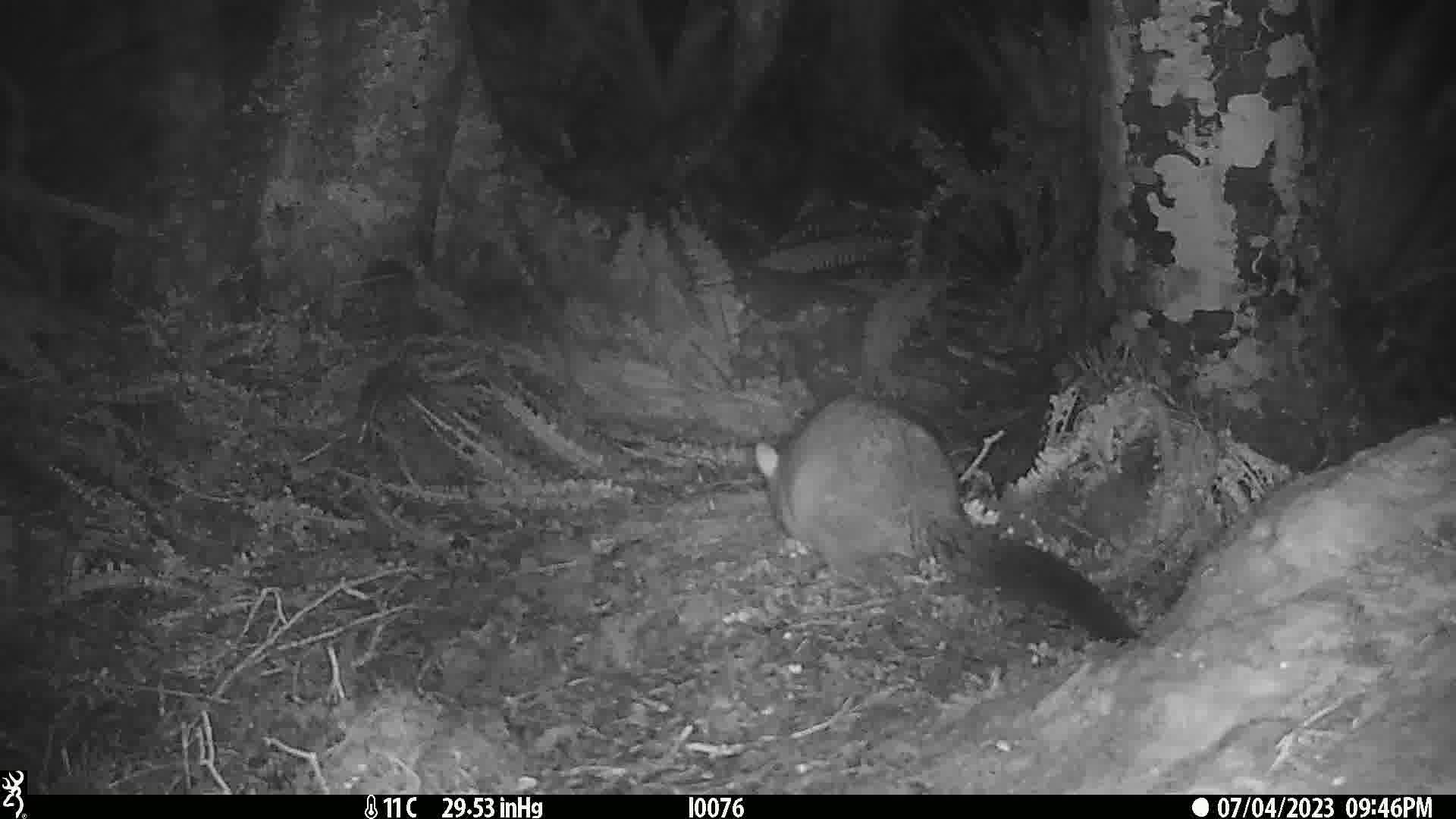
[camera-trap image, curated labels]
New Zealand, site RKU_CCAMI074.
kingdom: Animalia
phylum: Chordata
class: Mammalia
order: Diprotodontia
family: Phalangeridae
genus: Trichosurus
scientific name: Trichosurus vulpecula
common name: common brushtail possum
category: possum